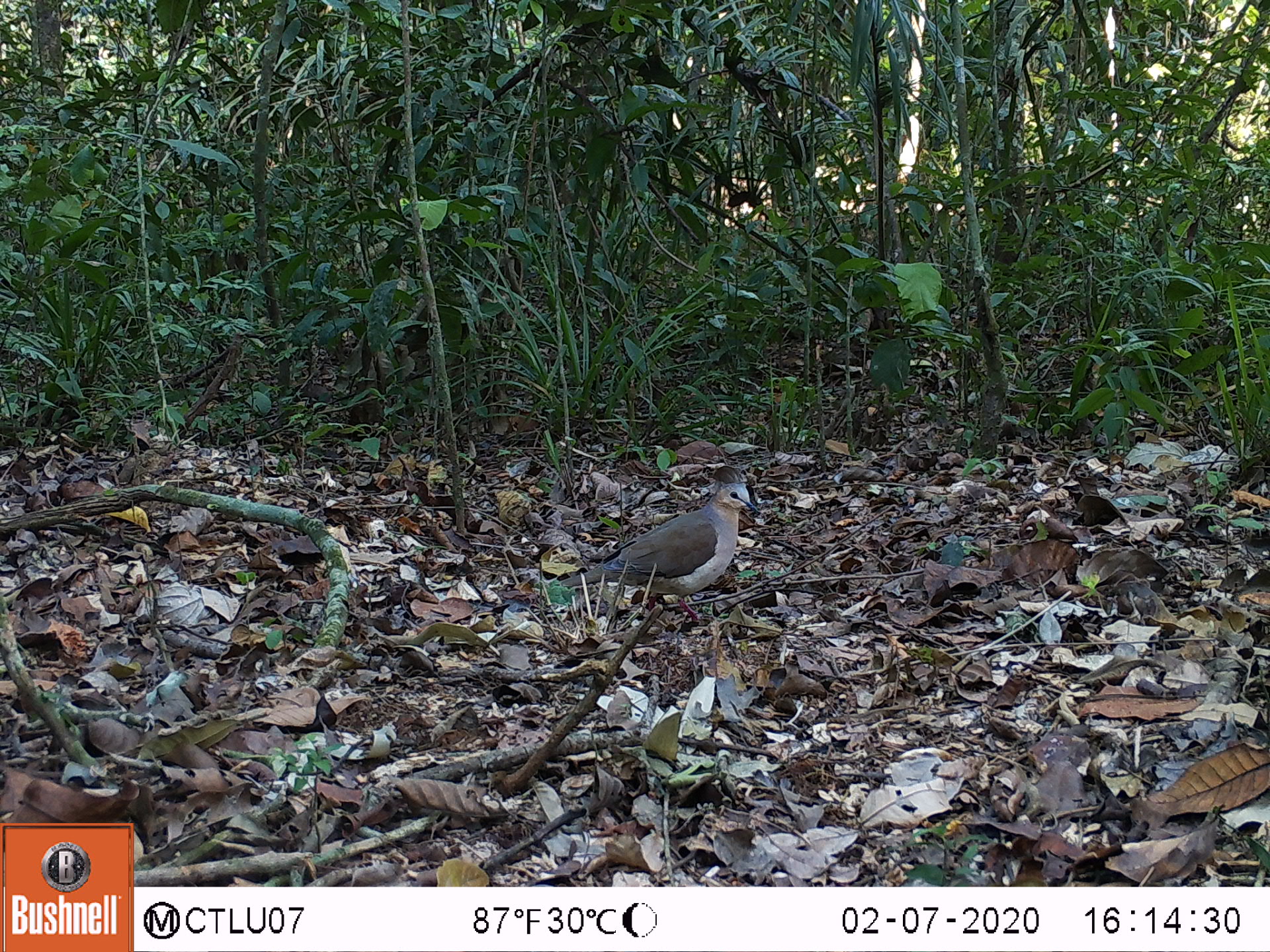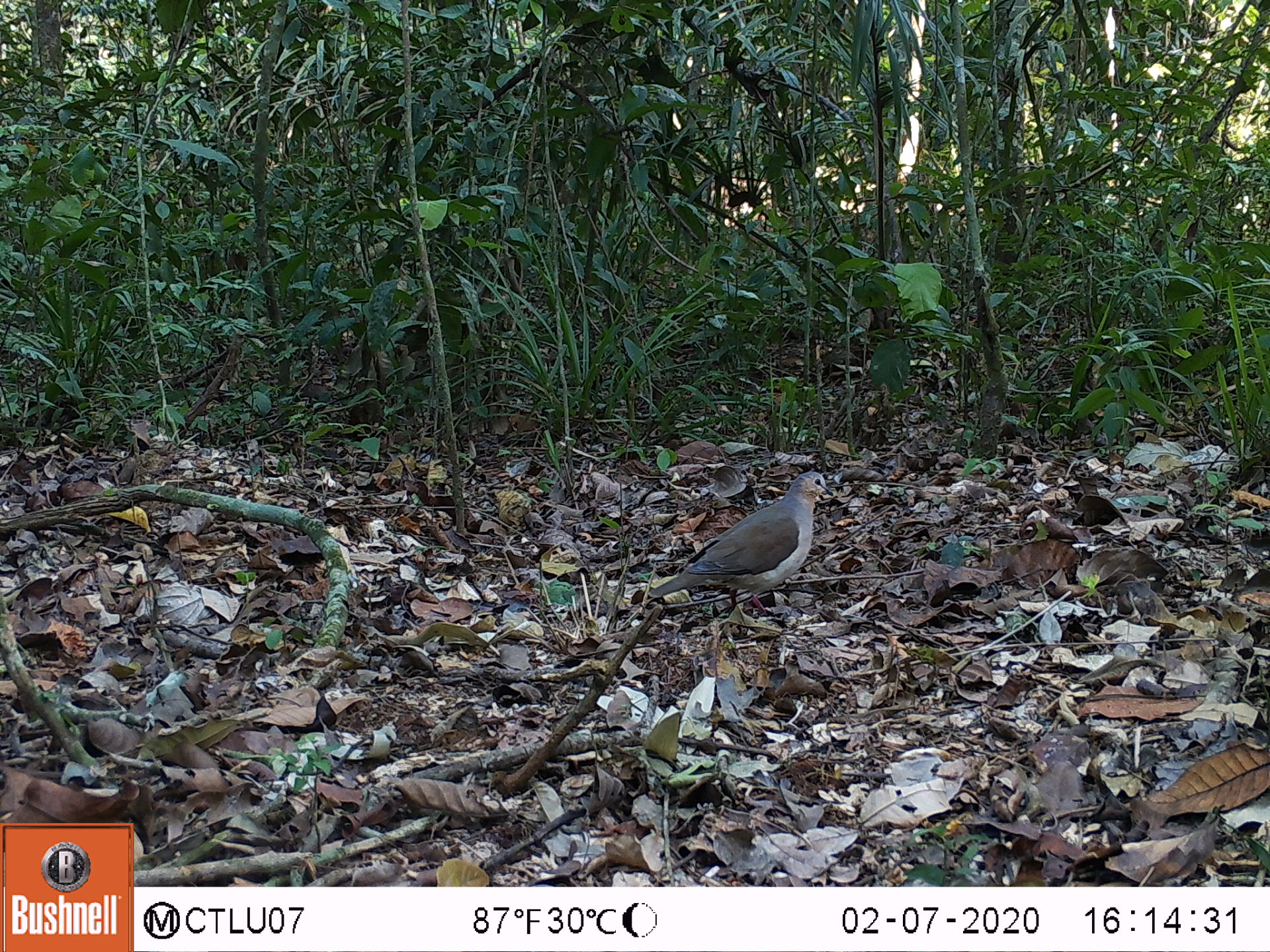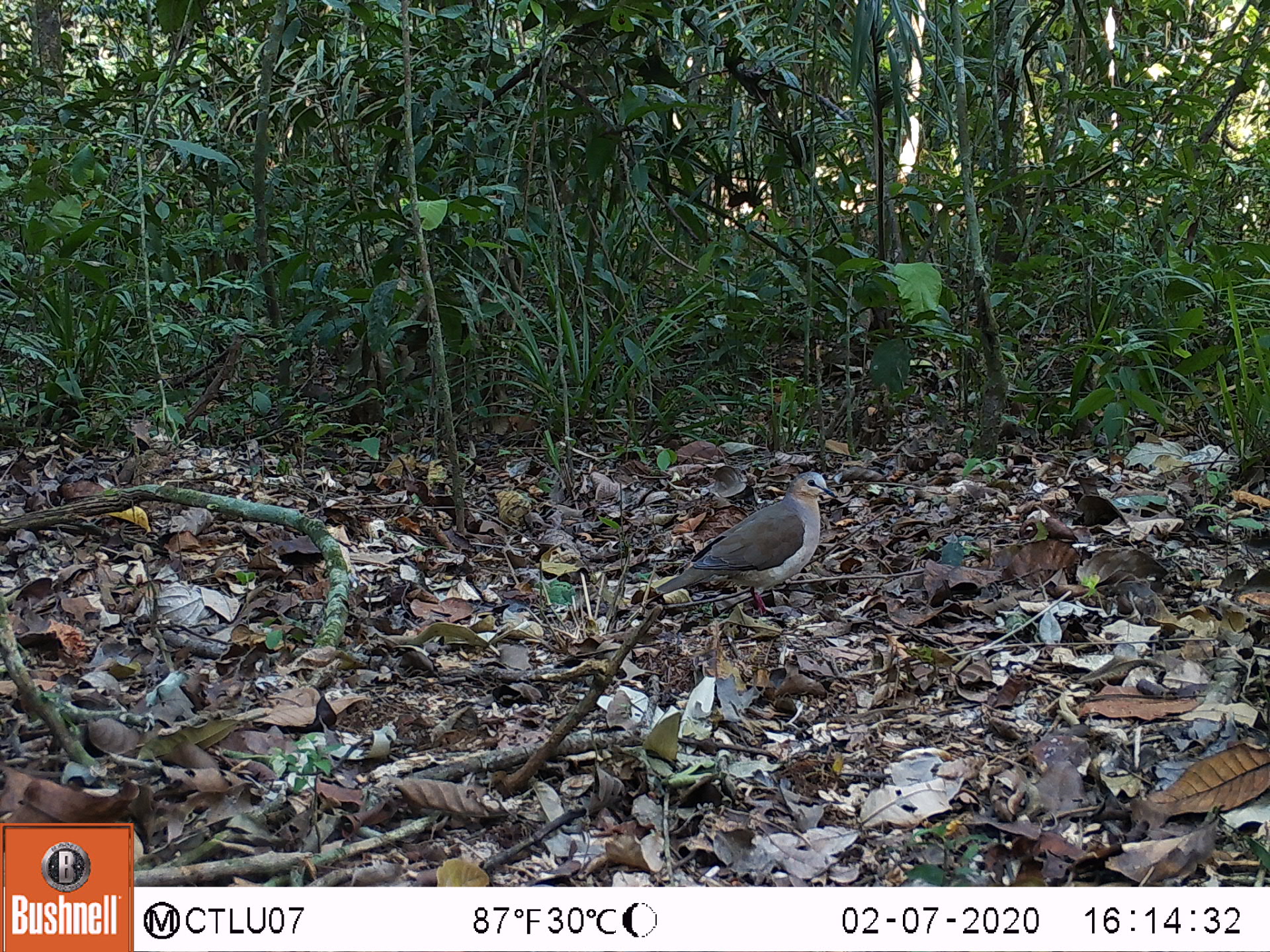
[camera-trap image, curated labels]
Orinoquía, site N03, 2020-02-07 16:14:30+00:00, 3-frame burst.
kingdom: Animalia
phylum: Chordata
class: Aves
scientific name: Aves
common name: bird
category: unknown bird